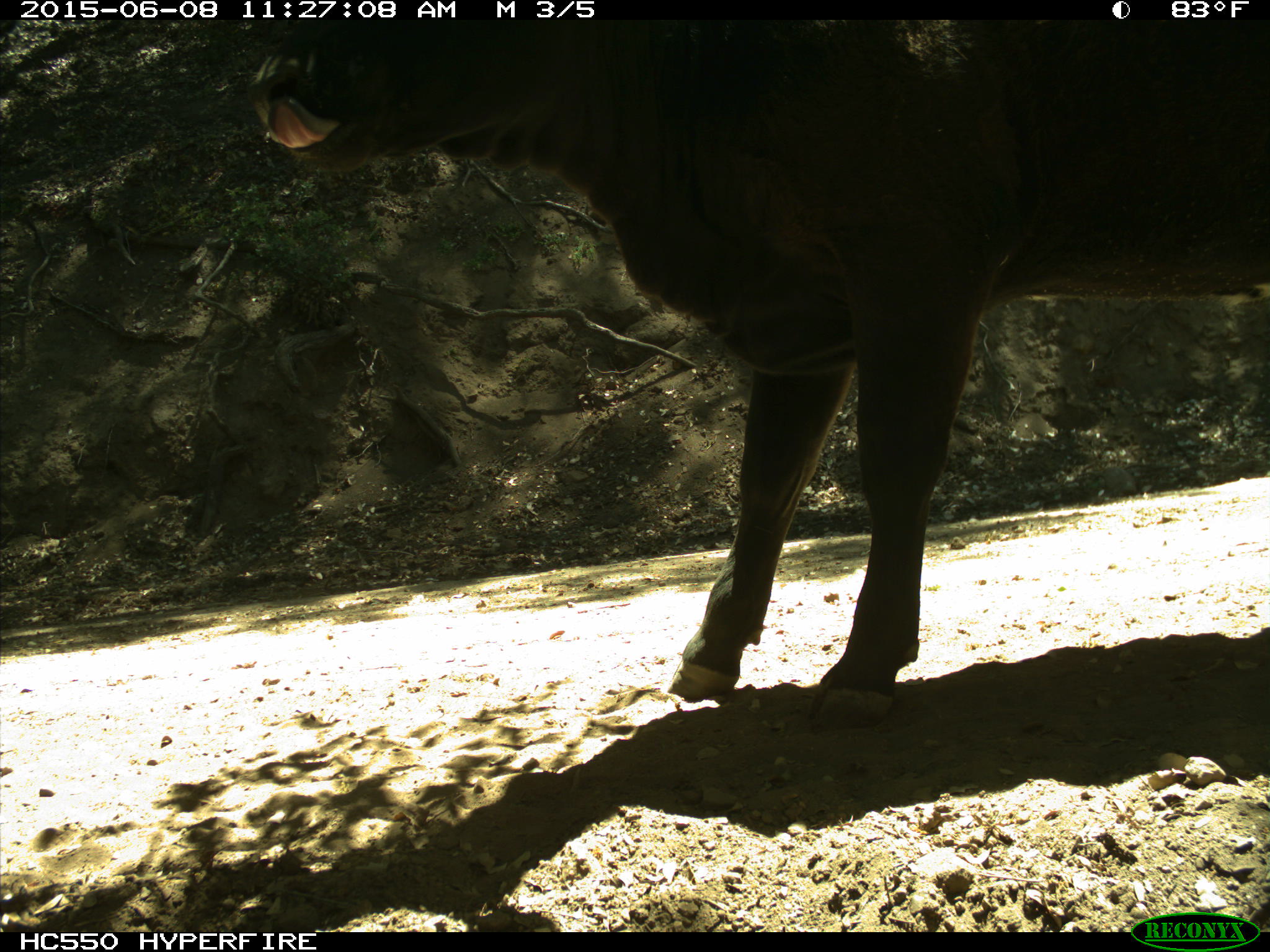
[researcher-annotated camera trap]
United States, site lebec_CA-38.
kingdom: Animalia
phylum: Chordata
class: Mammalia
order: Artiodactyla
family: Bovidae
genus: Bos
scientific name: Bos taurus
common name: domestic cow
Bos taurus (domestic cow).